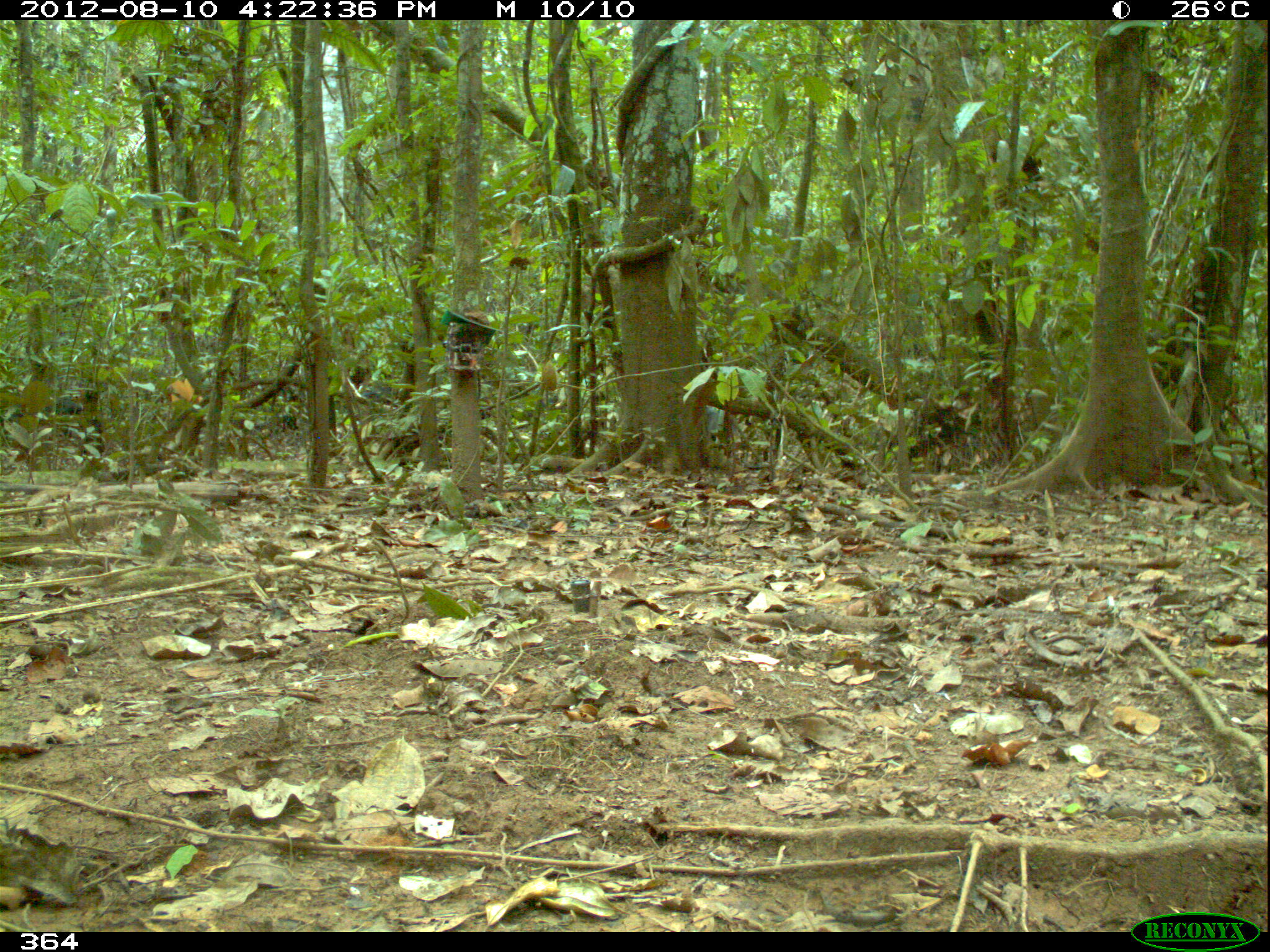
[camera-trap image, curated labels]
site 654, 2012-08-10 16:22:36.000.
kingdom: Animalia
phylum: Chordata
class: Mammalia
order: Artiodactyla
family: Tayassuidae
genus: Tayassu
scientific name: Tayassu pecari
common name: white-lipped peccary